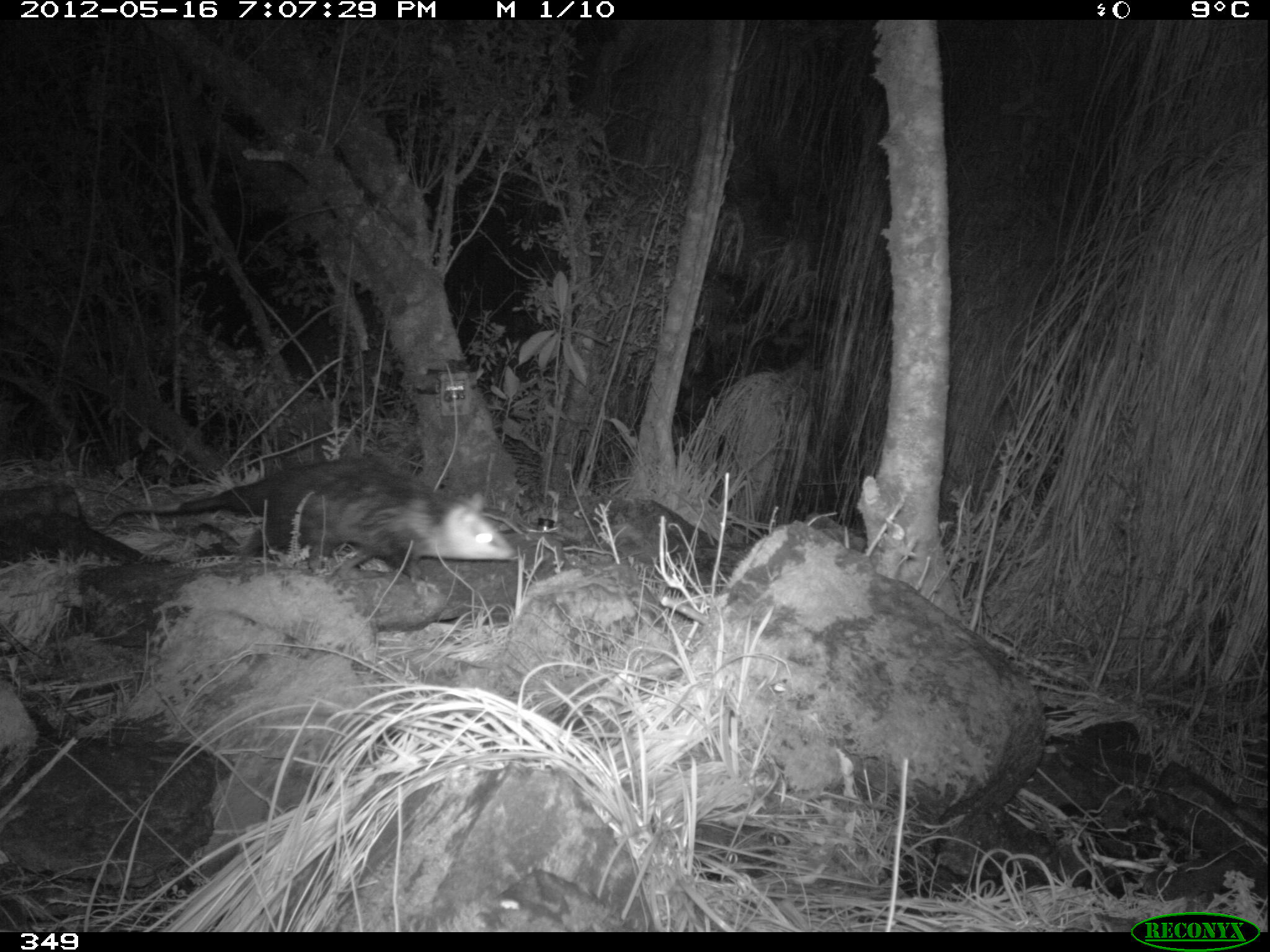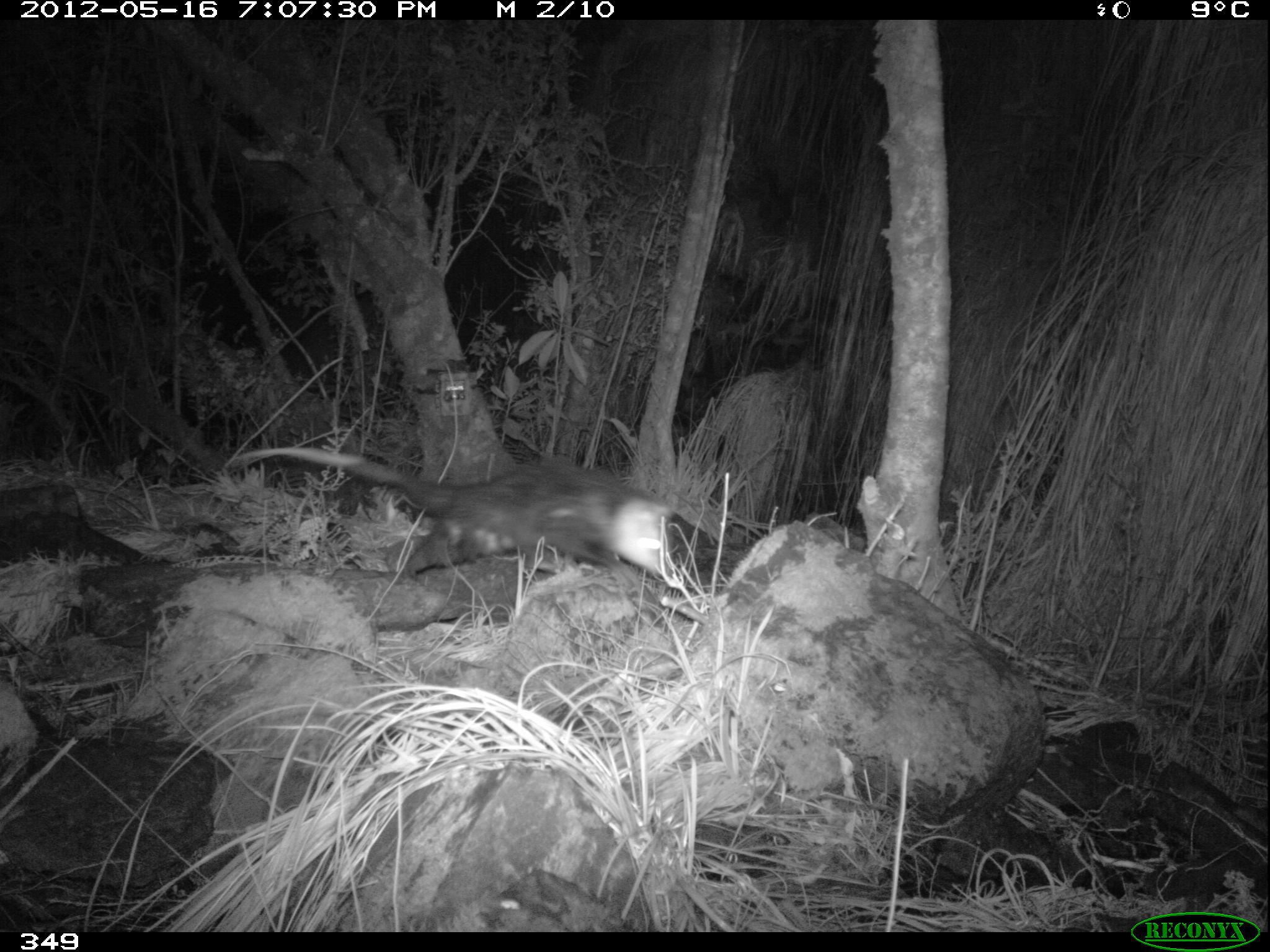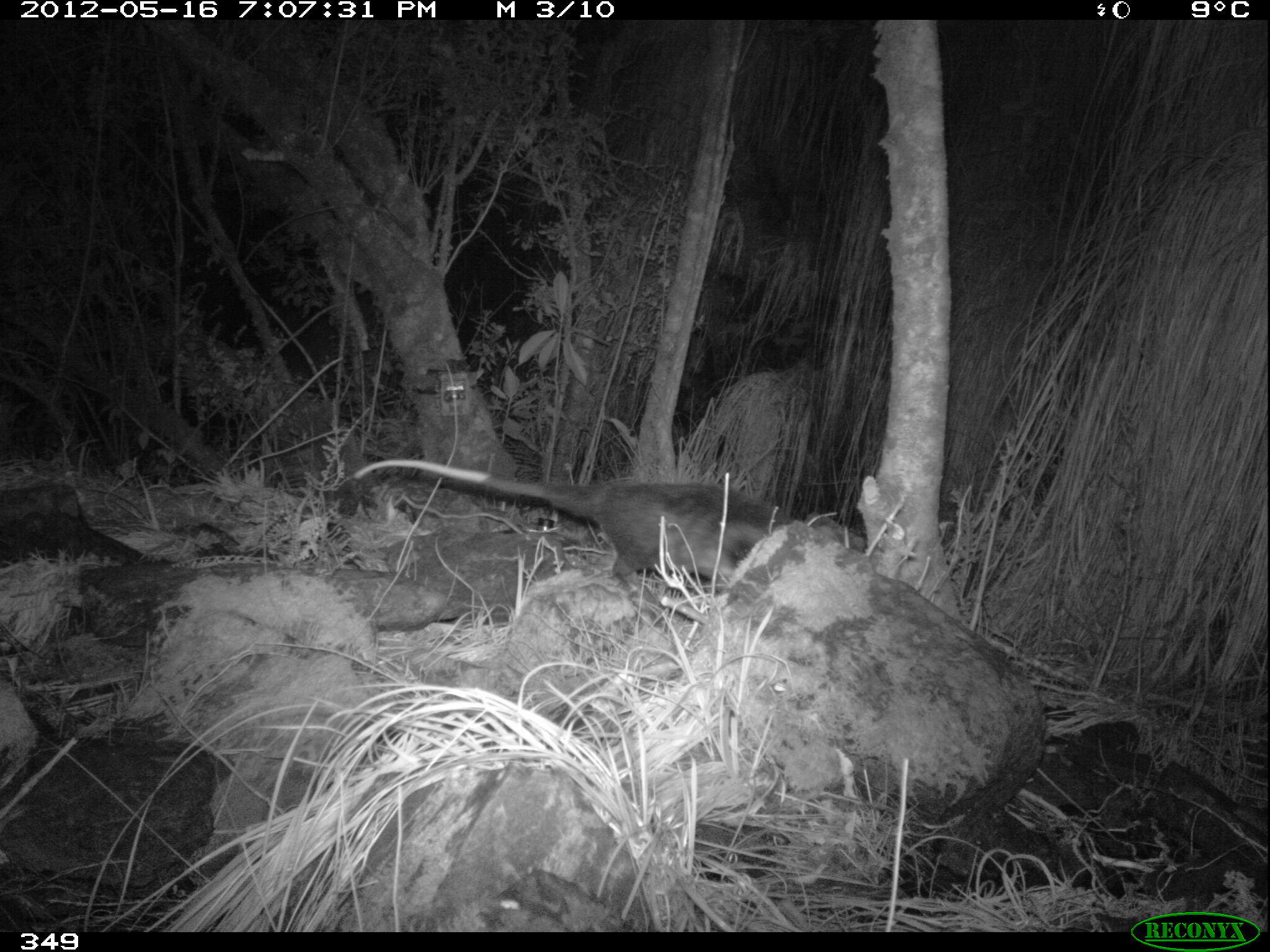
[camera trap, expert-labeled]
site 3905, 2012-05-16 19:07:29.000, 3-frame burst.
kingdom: Animalia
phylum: Chordata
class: Mammalia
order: Didelphimorphia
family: Didelphidae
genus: Didelphis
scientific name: Didelphis pernigra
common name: andean white-eared opossum